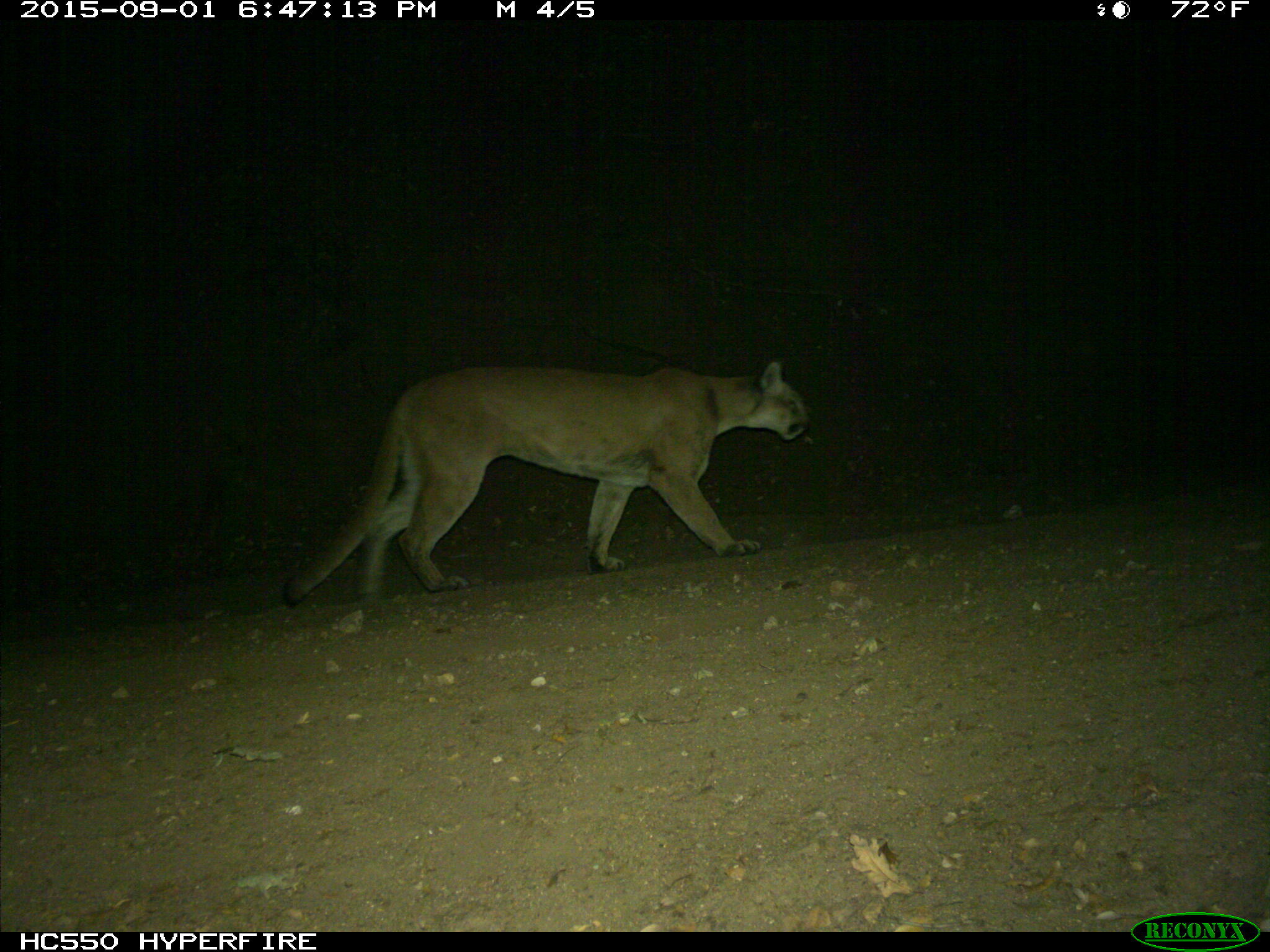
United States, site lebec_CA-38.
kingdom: Animalia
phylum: Chordata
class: Mammalia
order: Carnivora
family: Felidae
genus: Puma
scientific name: Puma concolor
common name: mountain lion